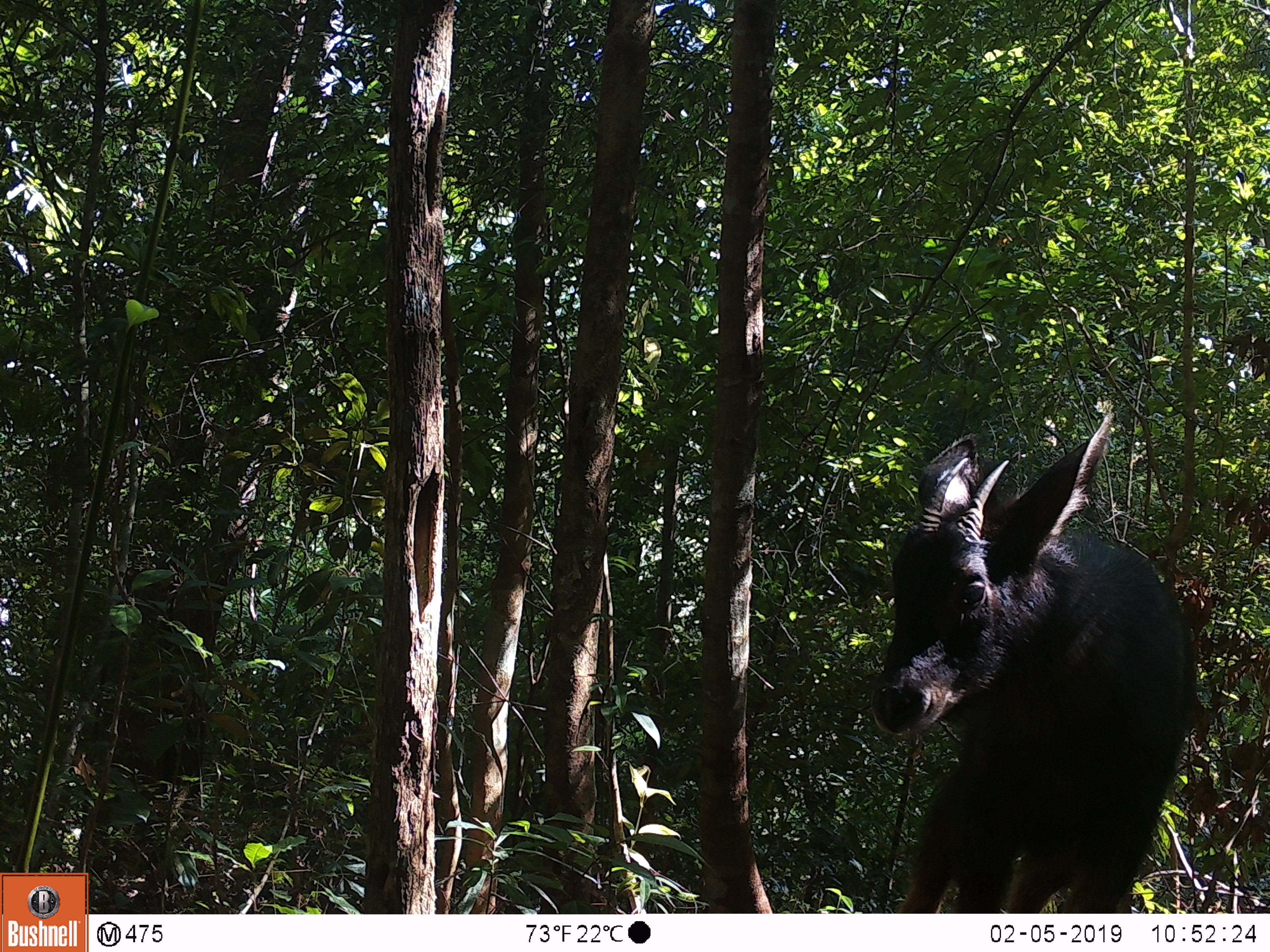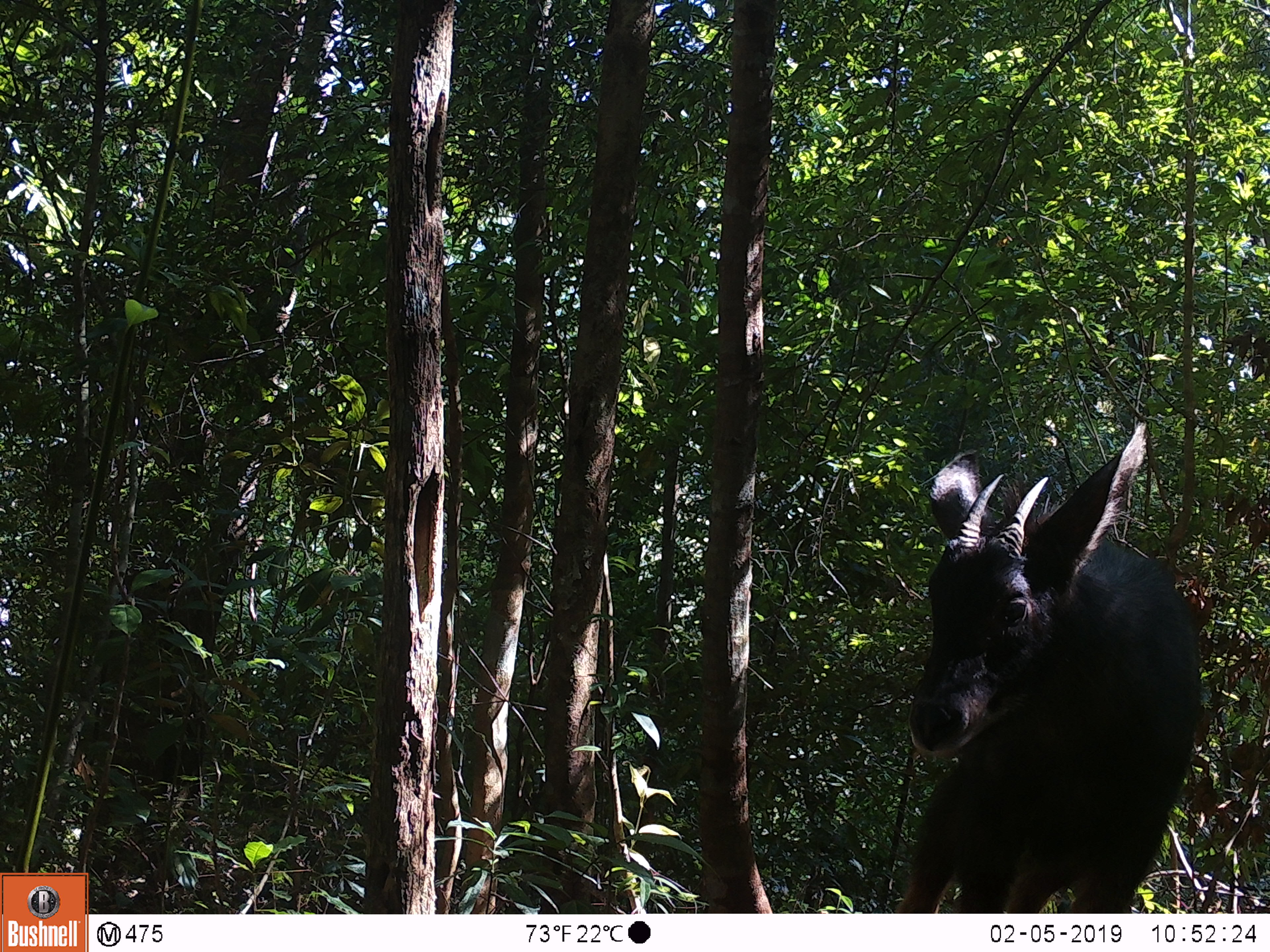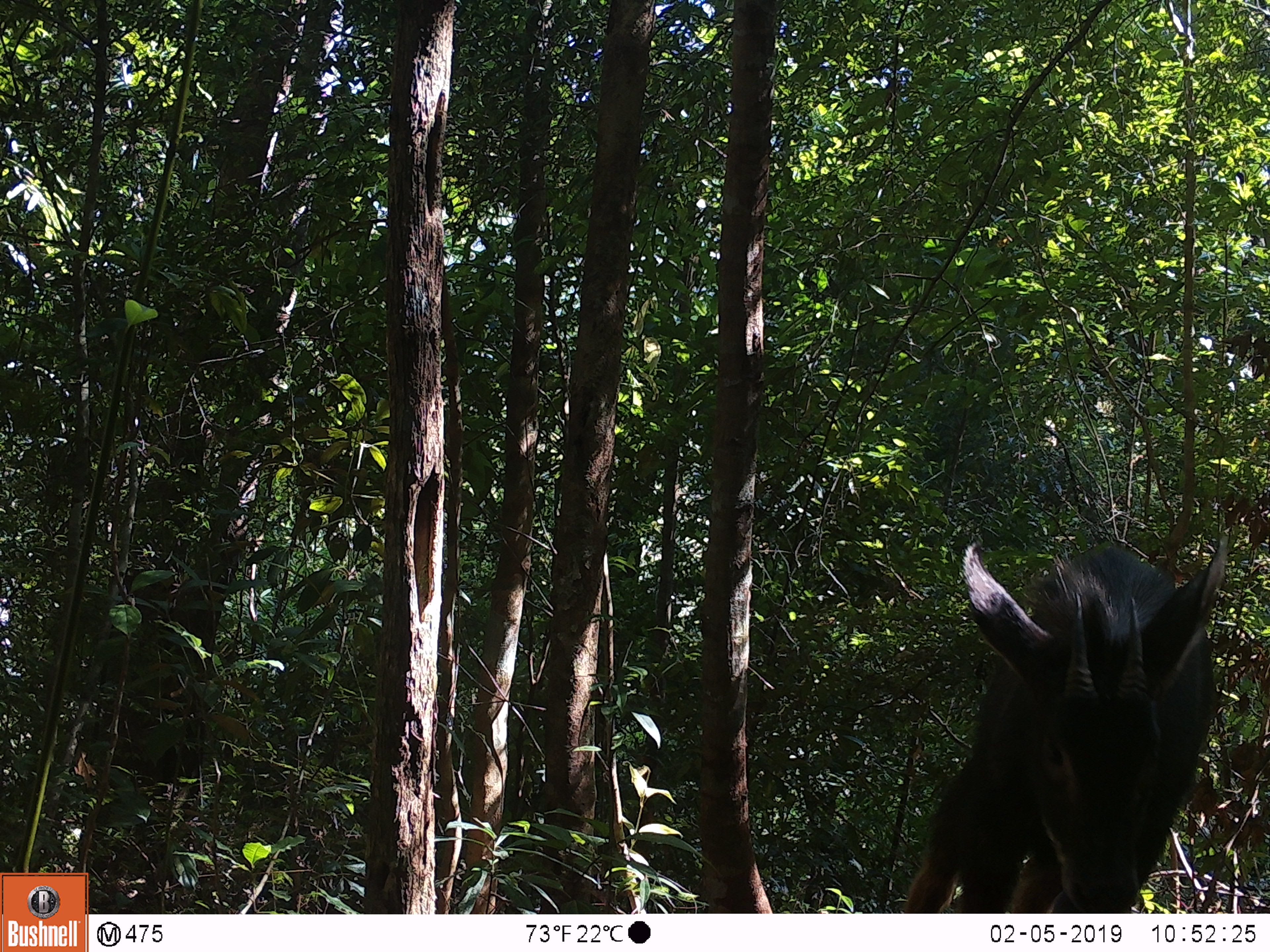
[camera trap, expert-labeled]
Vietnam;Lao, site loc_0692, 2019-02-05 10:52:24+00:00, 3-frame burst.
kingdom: Animalia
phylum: Chordata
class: Mammalia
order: Artiodactyla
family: Bovidae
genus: Capricornis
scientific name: Capricornis sumatraensis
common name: chinese serow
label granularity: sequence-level